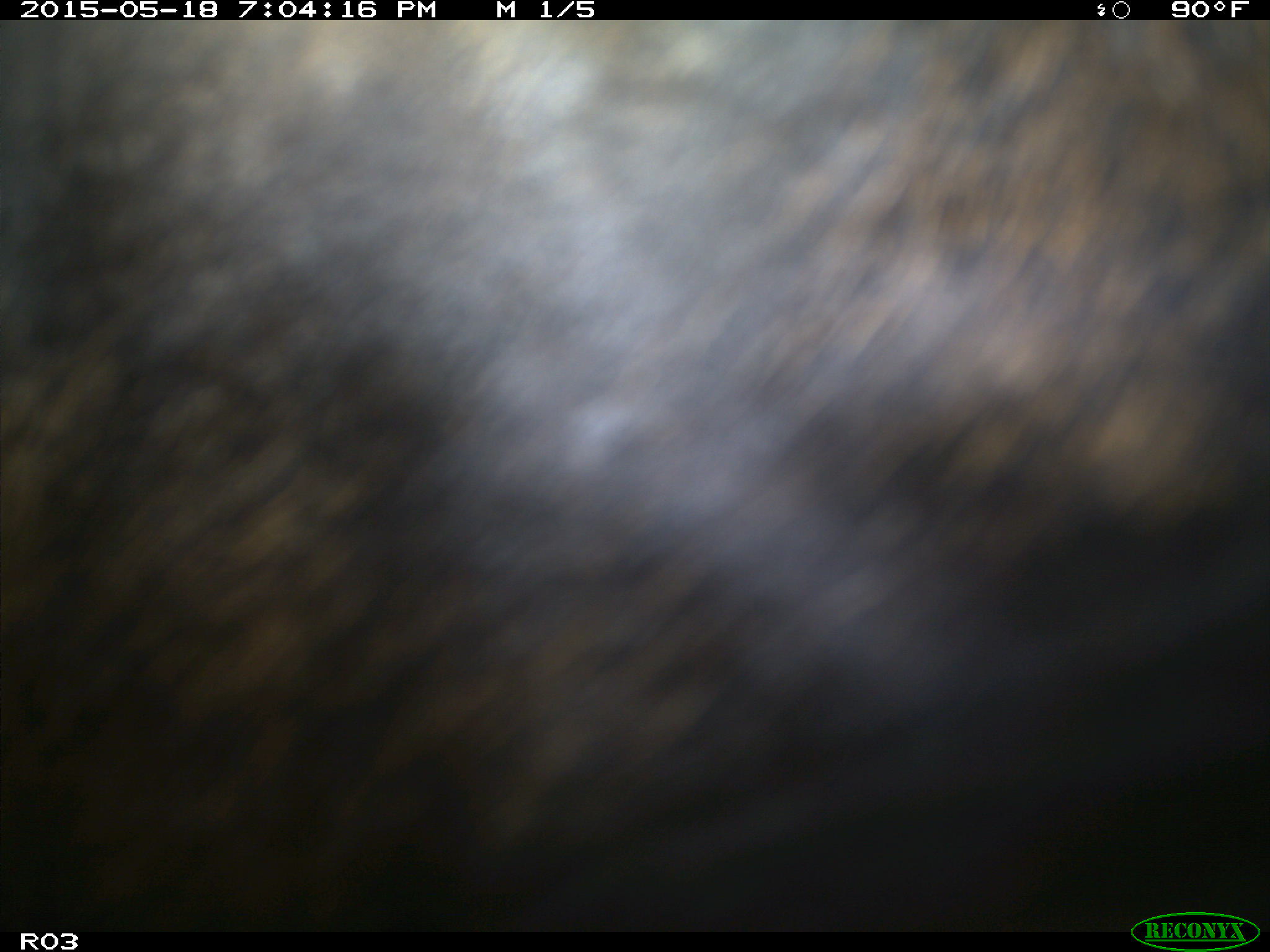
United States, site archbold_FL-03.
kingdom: Animalia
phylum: Chordata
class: Mammalia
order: Artiodactyla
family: Bovidae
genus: Bos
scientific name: Bos taurus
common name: domestic cow